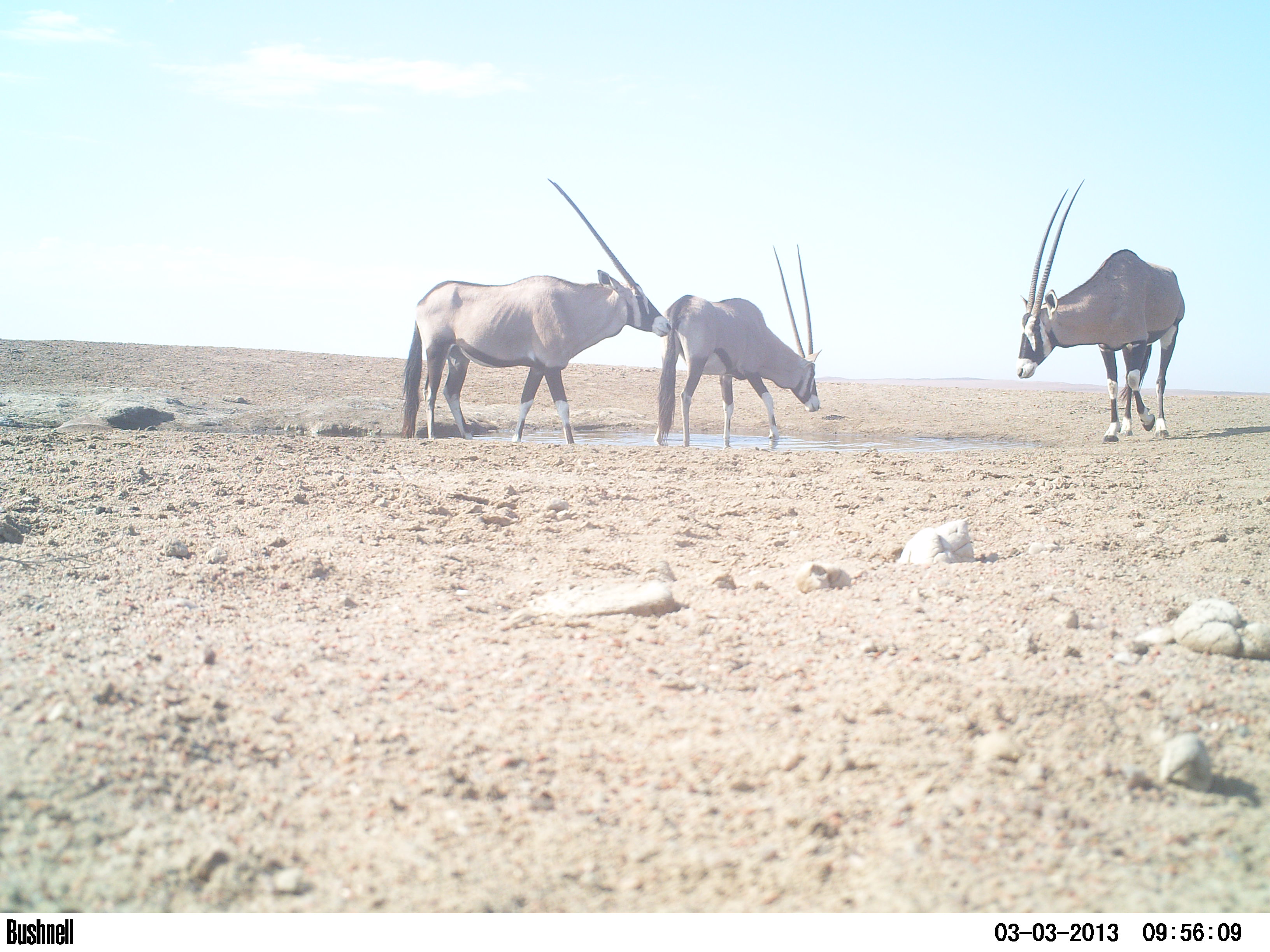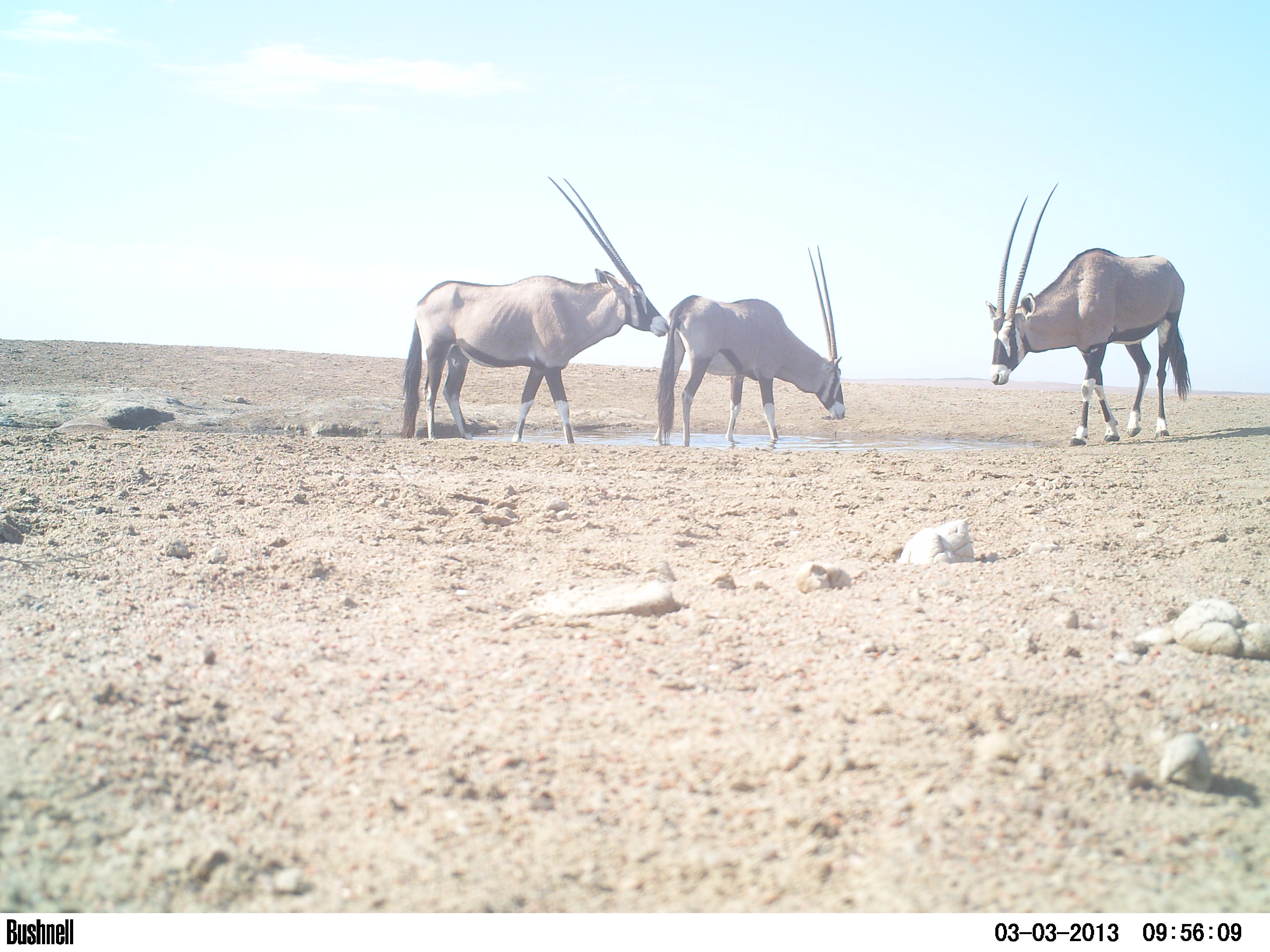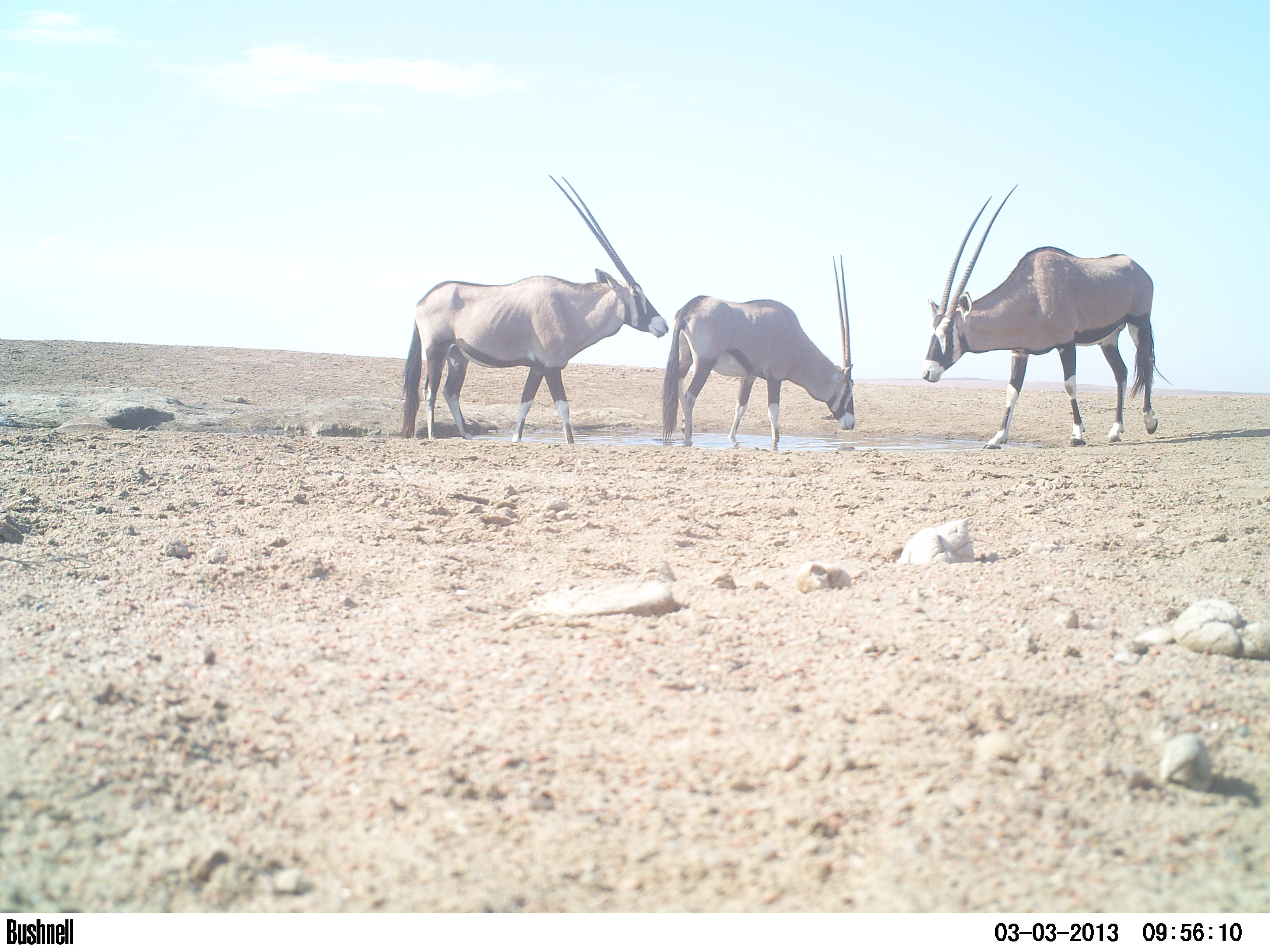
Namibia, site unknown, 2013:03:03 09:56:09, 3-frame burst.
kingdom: Animalia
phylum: Chordata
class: Mammalia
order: Artiodactyla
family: Bovidae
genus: Oryx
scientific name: Oryx gazella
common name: gemsbok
Oryx gazella (gemsbok).